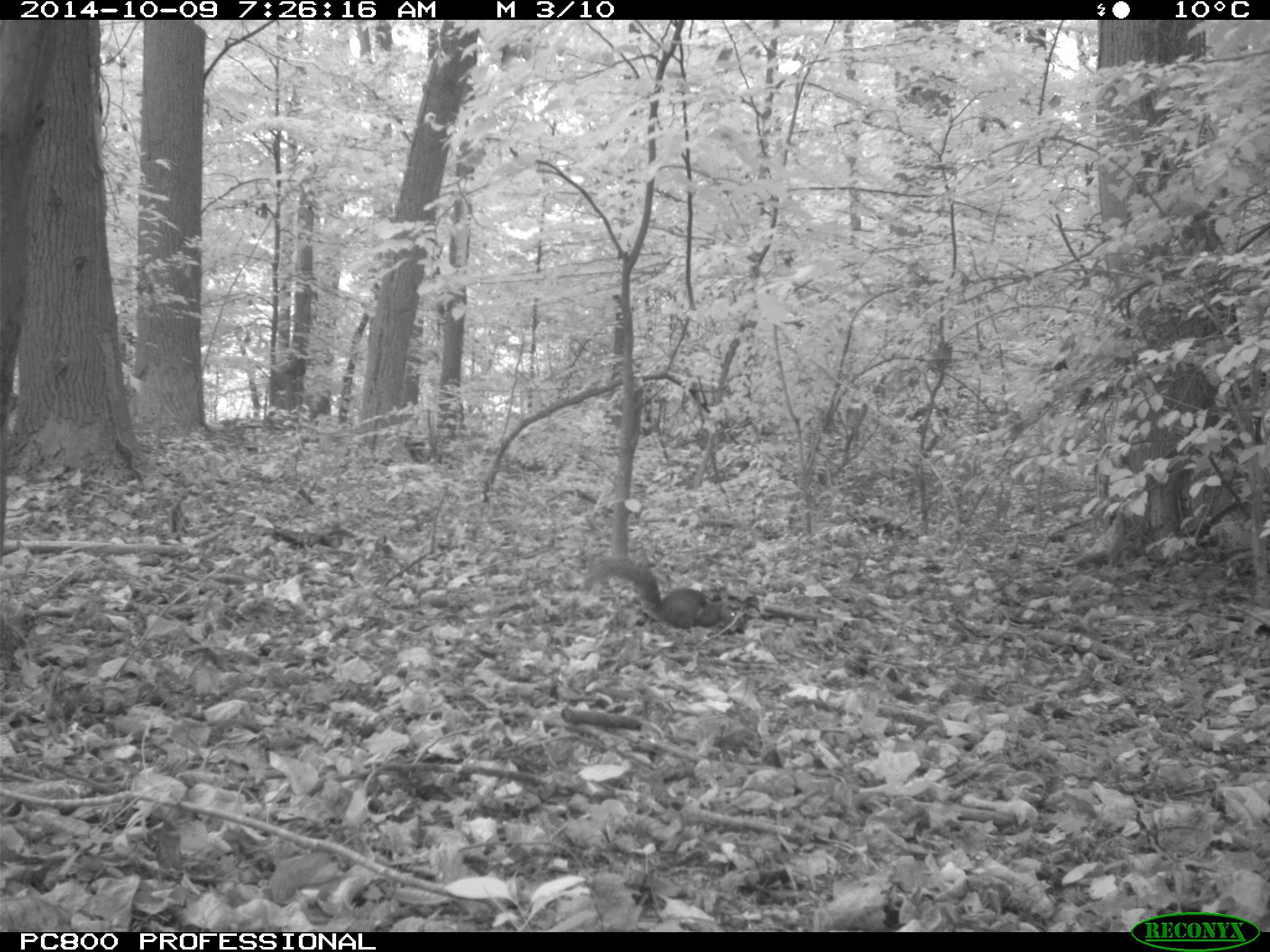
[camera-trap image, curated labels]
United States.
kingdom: Animalia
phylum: Chordata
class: Mammalia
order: Rodentia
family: Sciuridae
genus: Sciurus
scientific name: Sciurus carolinensis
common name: eastern gray squirrel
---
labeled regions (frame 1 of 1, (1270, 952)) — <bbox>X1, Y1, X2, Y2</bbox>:
Eastern Gray Squirrel: <bbox>574, 545, 744, 634</bbox>